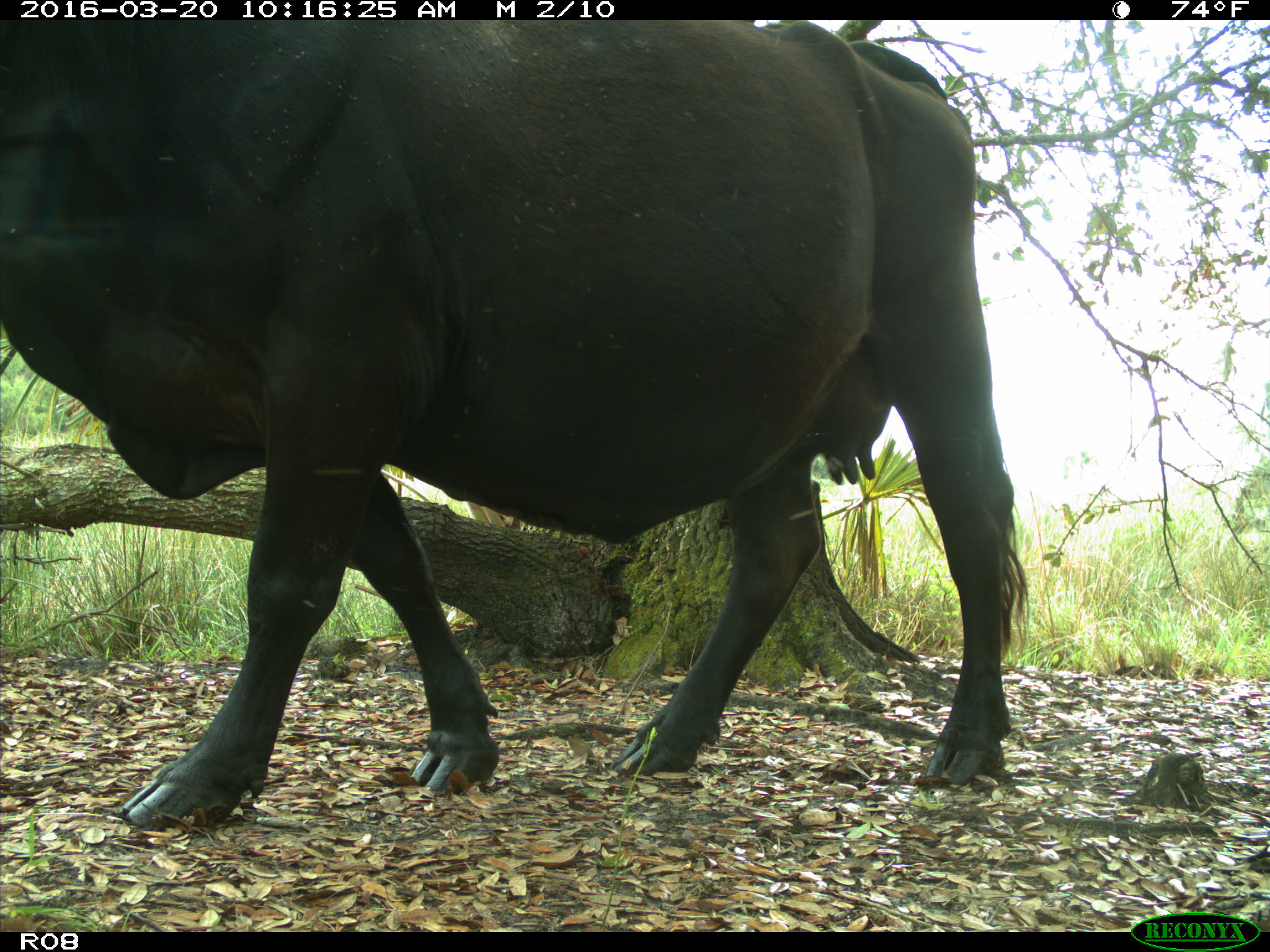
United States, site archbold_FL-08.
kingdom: Animalia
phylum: Chordata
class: Mammalia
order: Artiodactyla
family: Bovidae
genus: Bos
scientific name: Bos taurus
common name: domestic cow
Bos taurus (domestic cow).